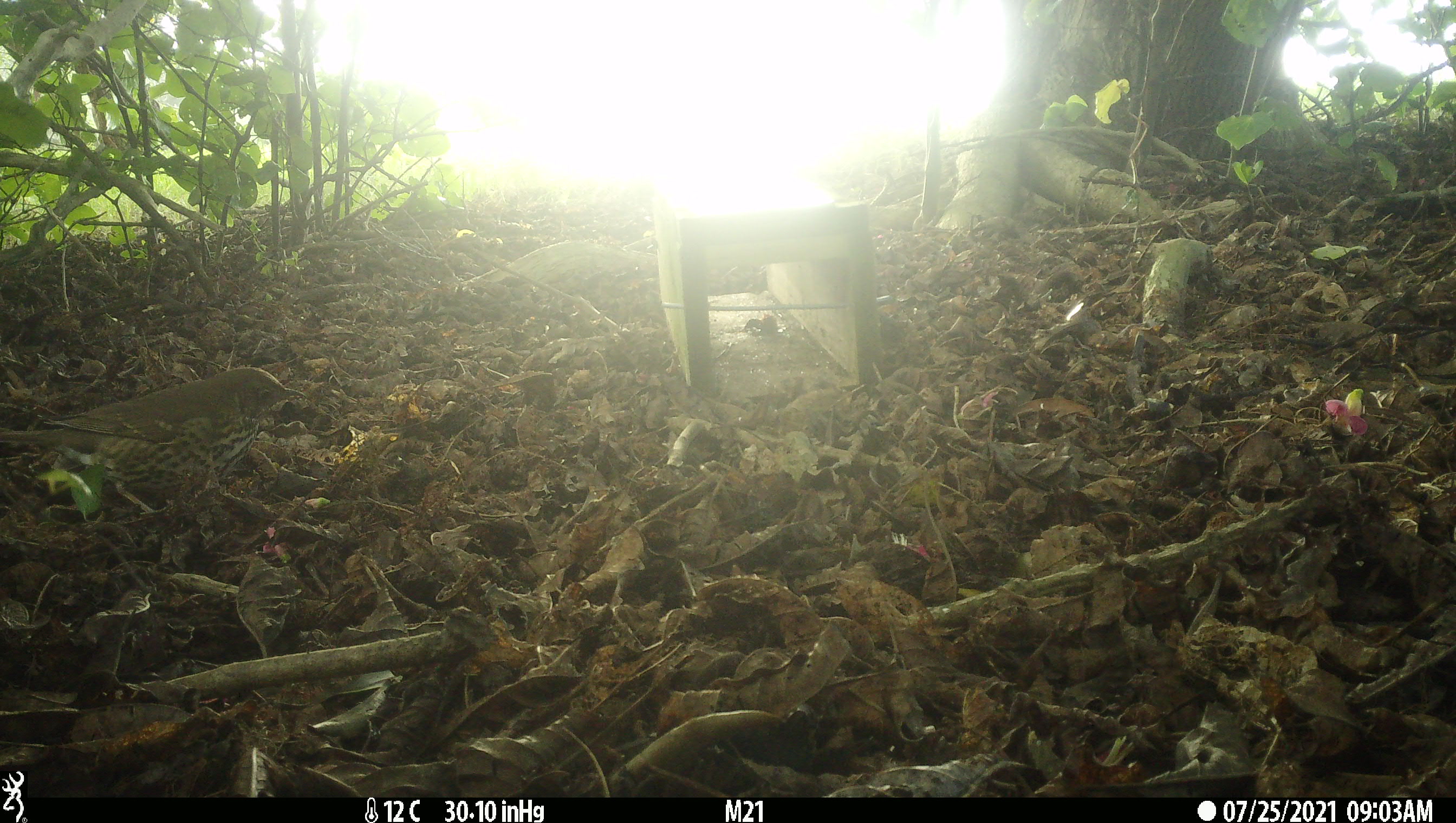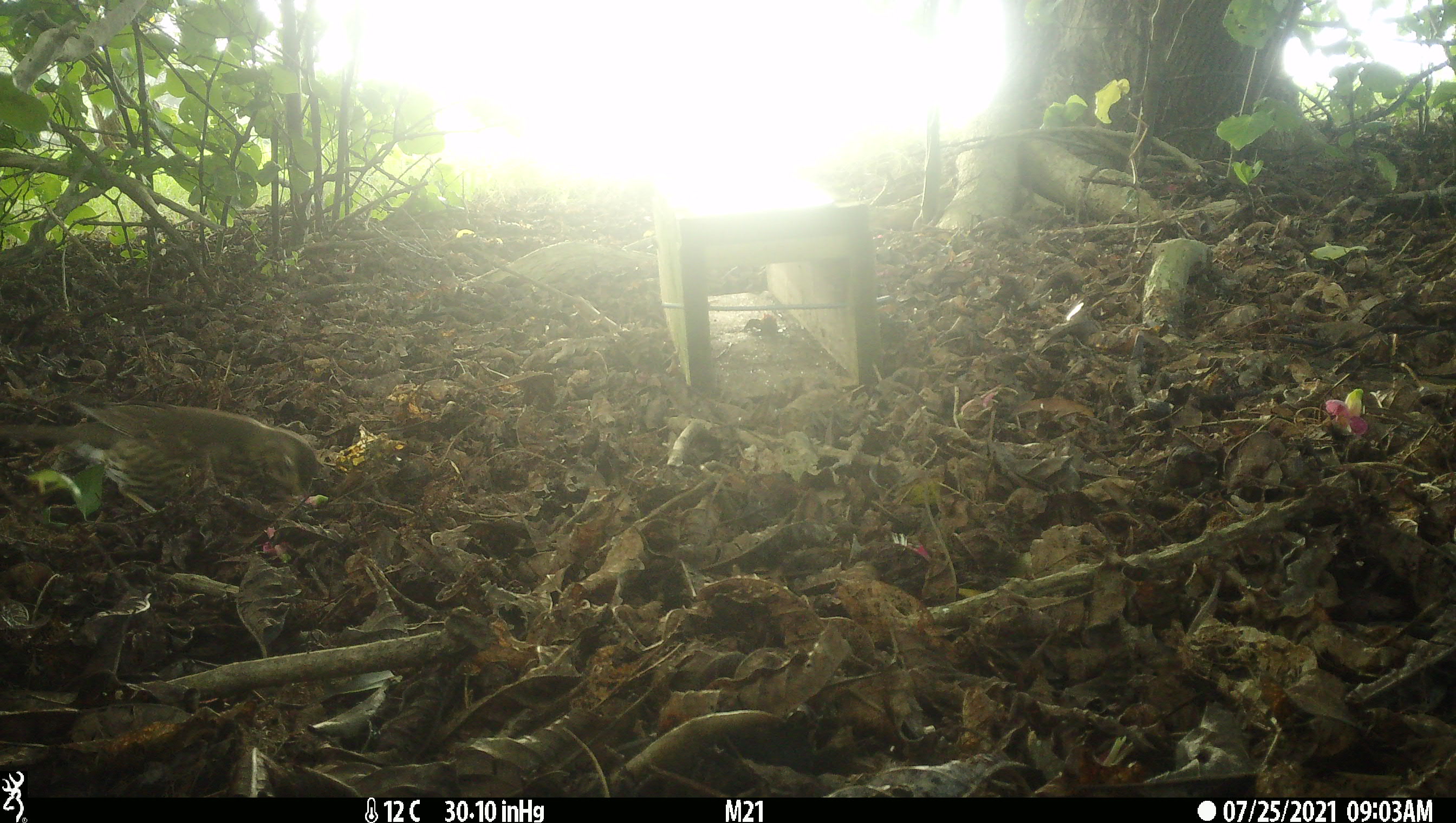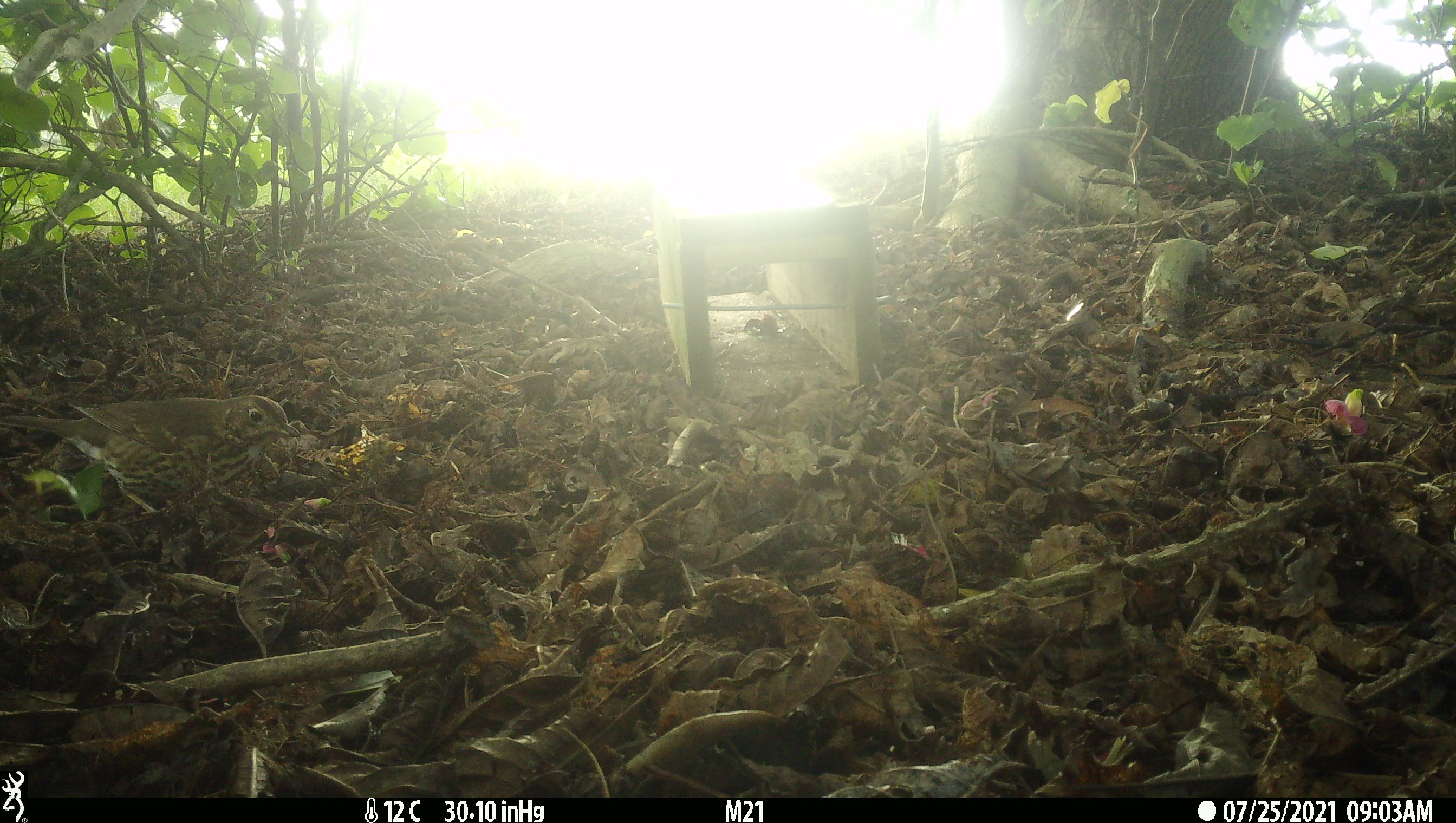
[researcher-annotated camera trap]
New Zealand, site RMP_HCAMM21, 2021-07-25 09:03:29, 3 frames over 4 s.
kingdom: Animalia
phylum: Chordata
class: Aves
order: Passeriformes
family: Turdidae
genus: Turdus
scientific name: Turdus philomelos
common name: song thrush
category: thrush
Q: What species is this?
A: Thrush (song thrush) (Turdus philomelos).